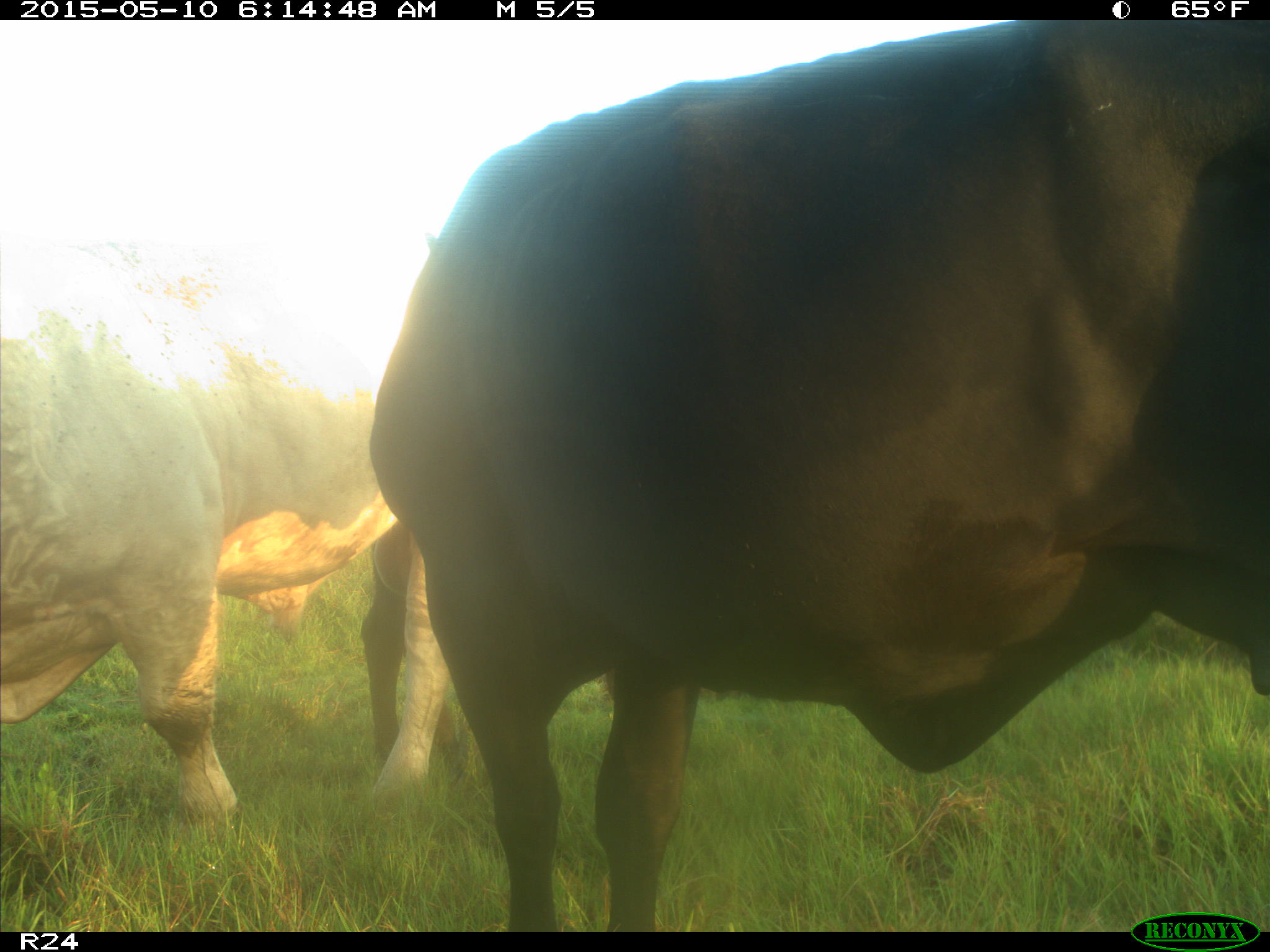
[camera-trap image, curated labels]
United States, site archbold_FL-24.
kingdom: Animalia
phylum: Chordata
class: Mammalia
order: Artiodactyla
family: Bovidae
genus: Bos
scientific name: Bos taurus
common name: domestic cow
Bos taurus (domestic cow).